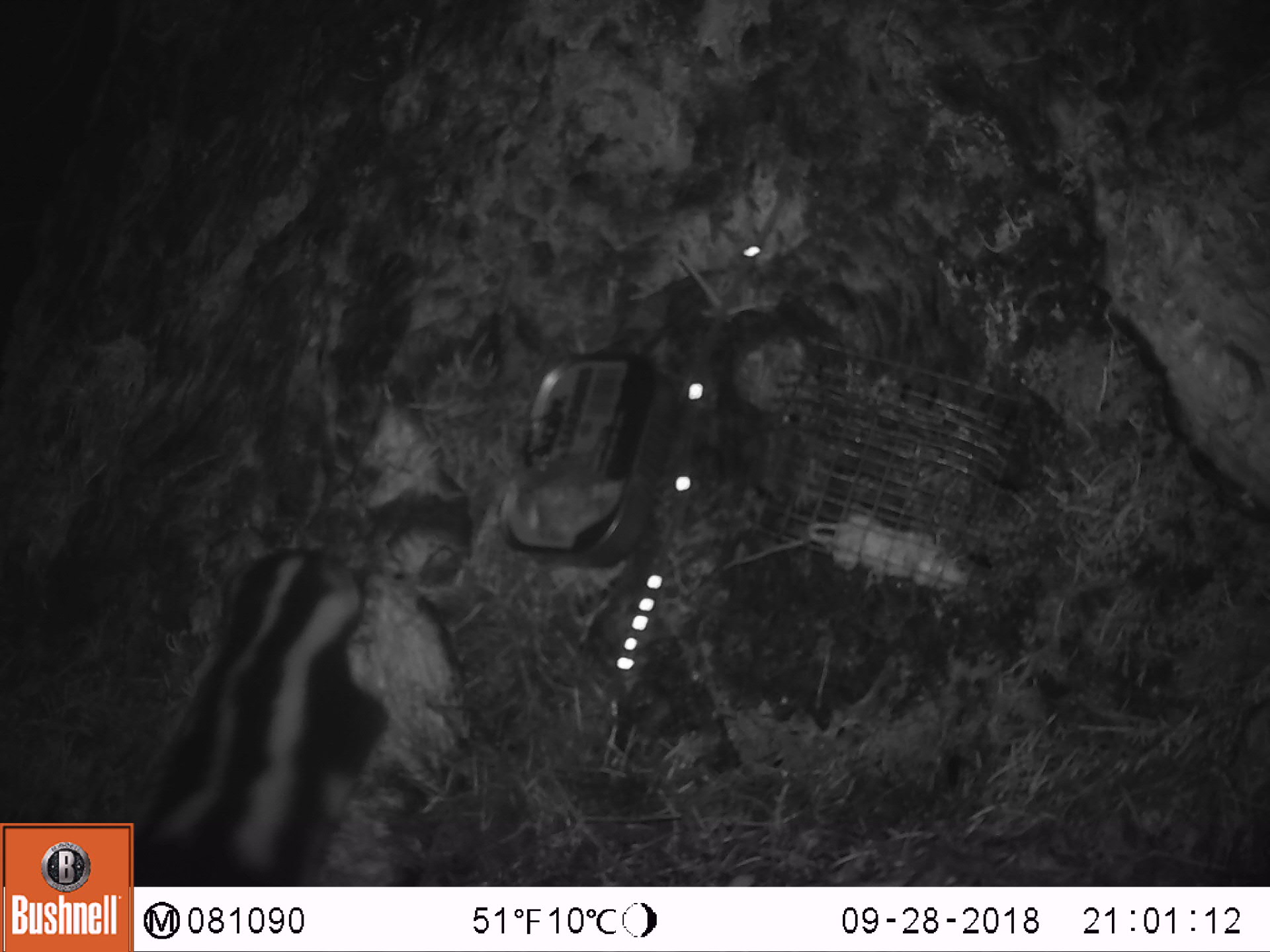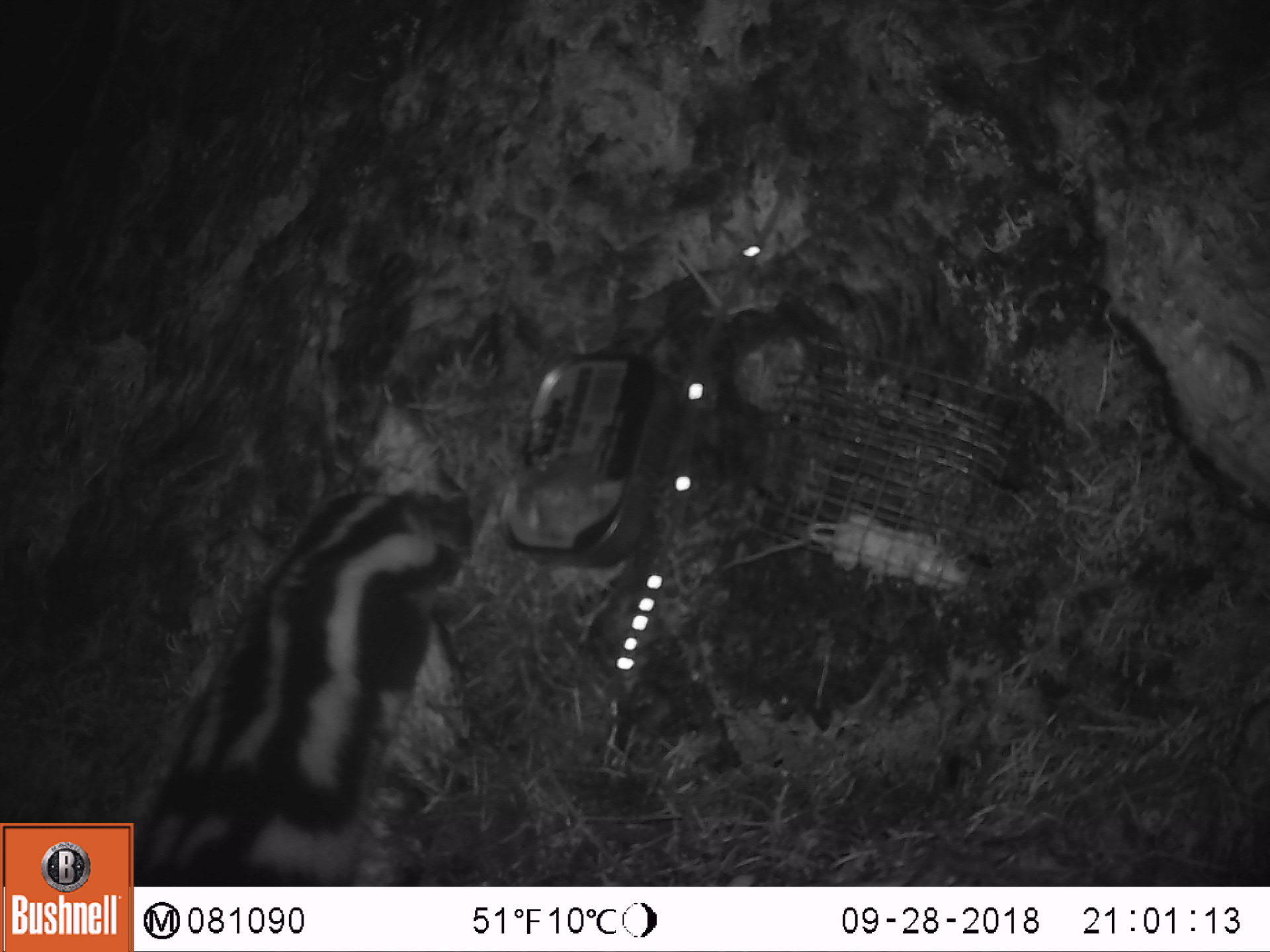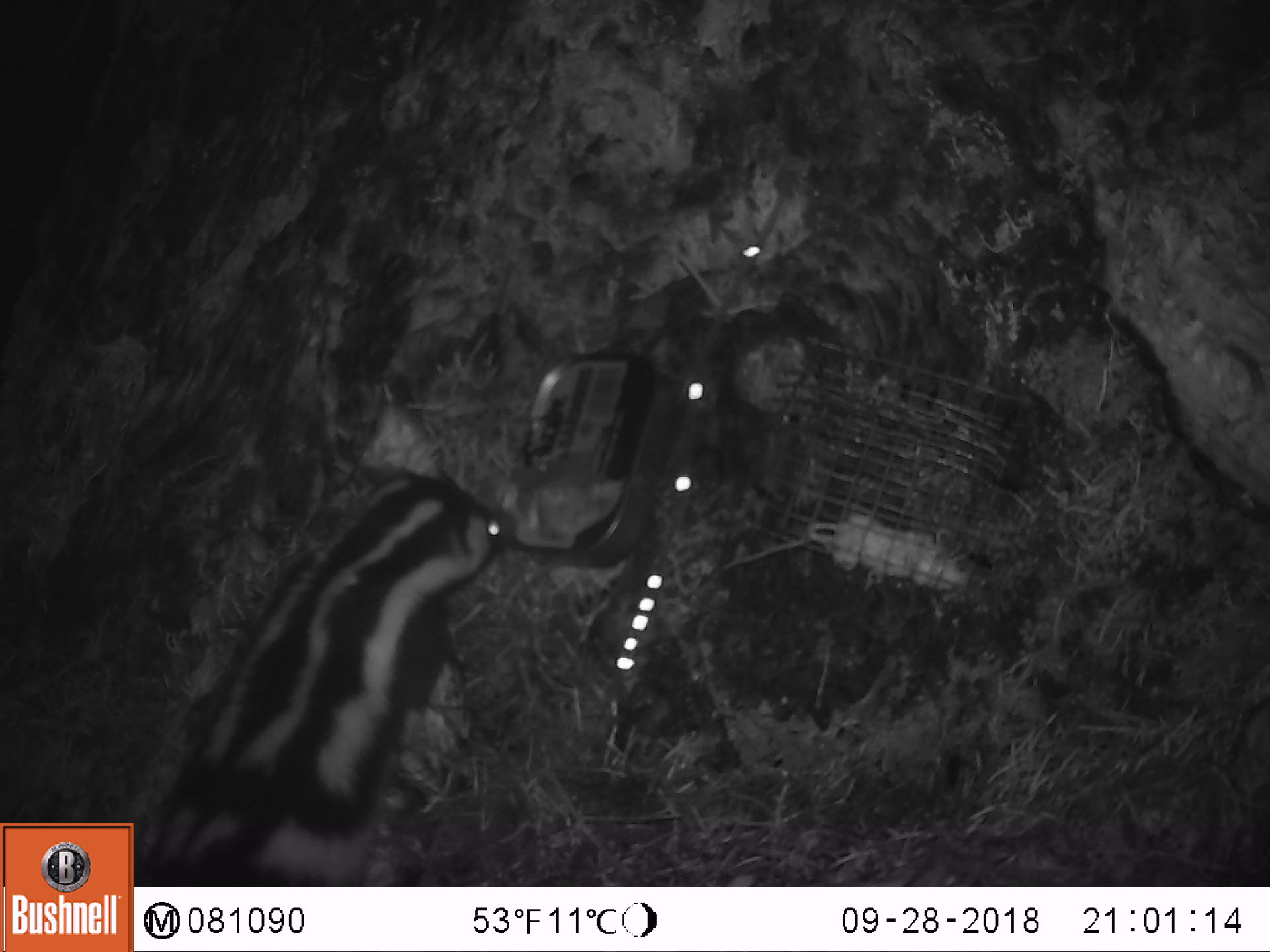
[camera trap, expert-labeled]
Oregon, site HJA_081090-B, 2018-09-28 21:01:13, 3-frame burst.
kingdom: Animalia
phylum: Chordata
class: Mammalia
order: Carnivora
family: Mephitidae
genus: Spilogale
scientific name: Spilogale gracilis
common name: western spotted skunk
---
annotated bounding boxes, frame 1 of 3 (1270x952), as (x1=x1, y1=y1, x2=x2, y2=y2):
western spotted skunk: (x1=140, y1=519, x2=424, y2=880)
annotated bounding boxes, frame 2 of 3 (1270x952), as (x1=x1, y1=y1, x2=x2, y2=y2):
western spotted skunk: (x1=136, y1=457, x2=487, y2=886)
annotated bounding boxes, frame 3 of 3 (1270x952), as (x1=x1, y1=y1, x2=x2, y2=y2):
western spotted skunk: (x1=144, y1=459, x2=543, y2=885)